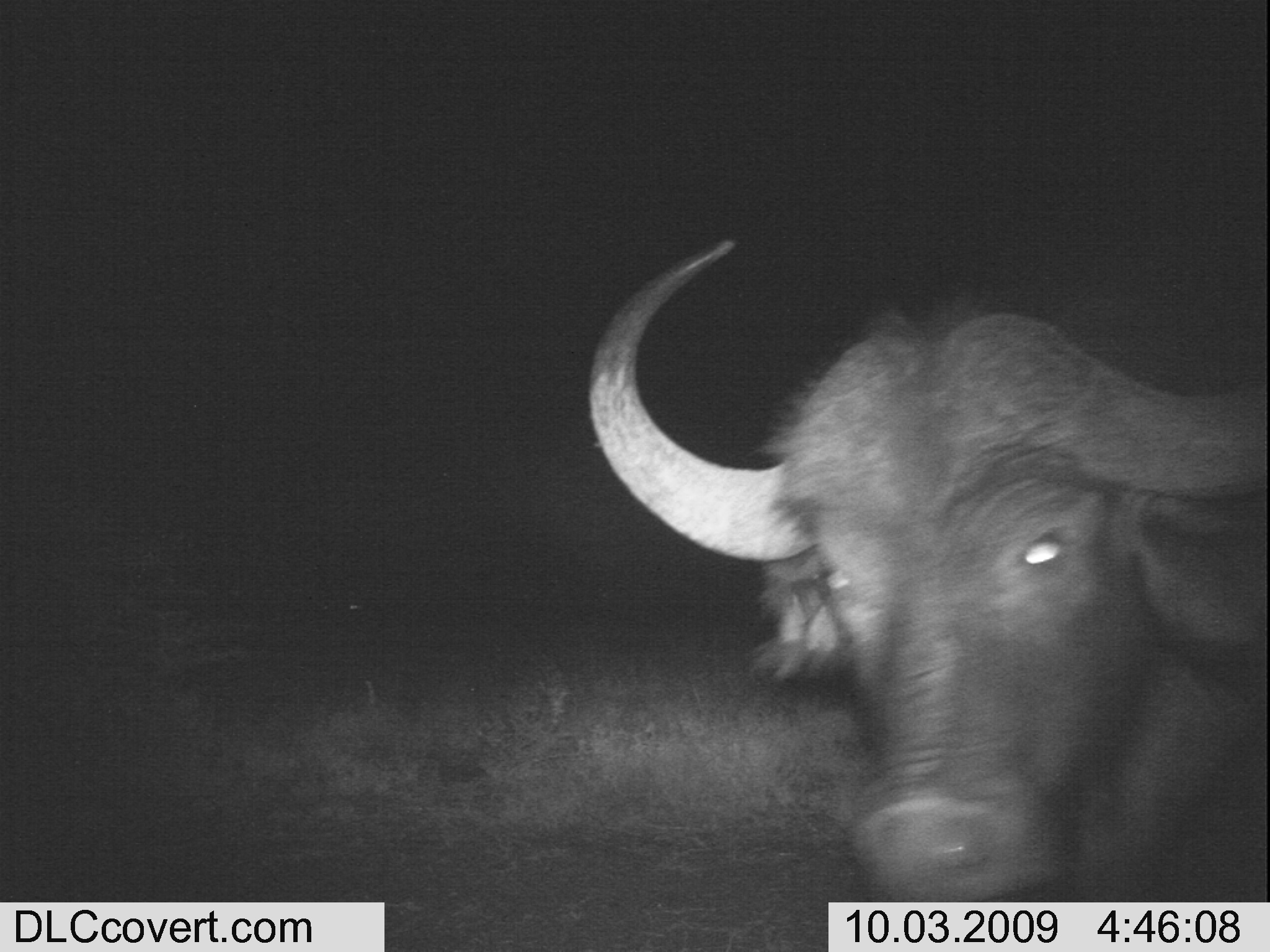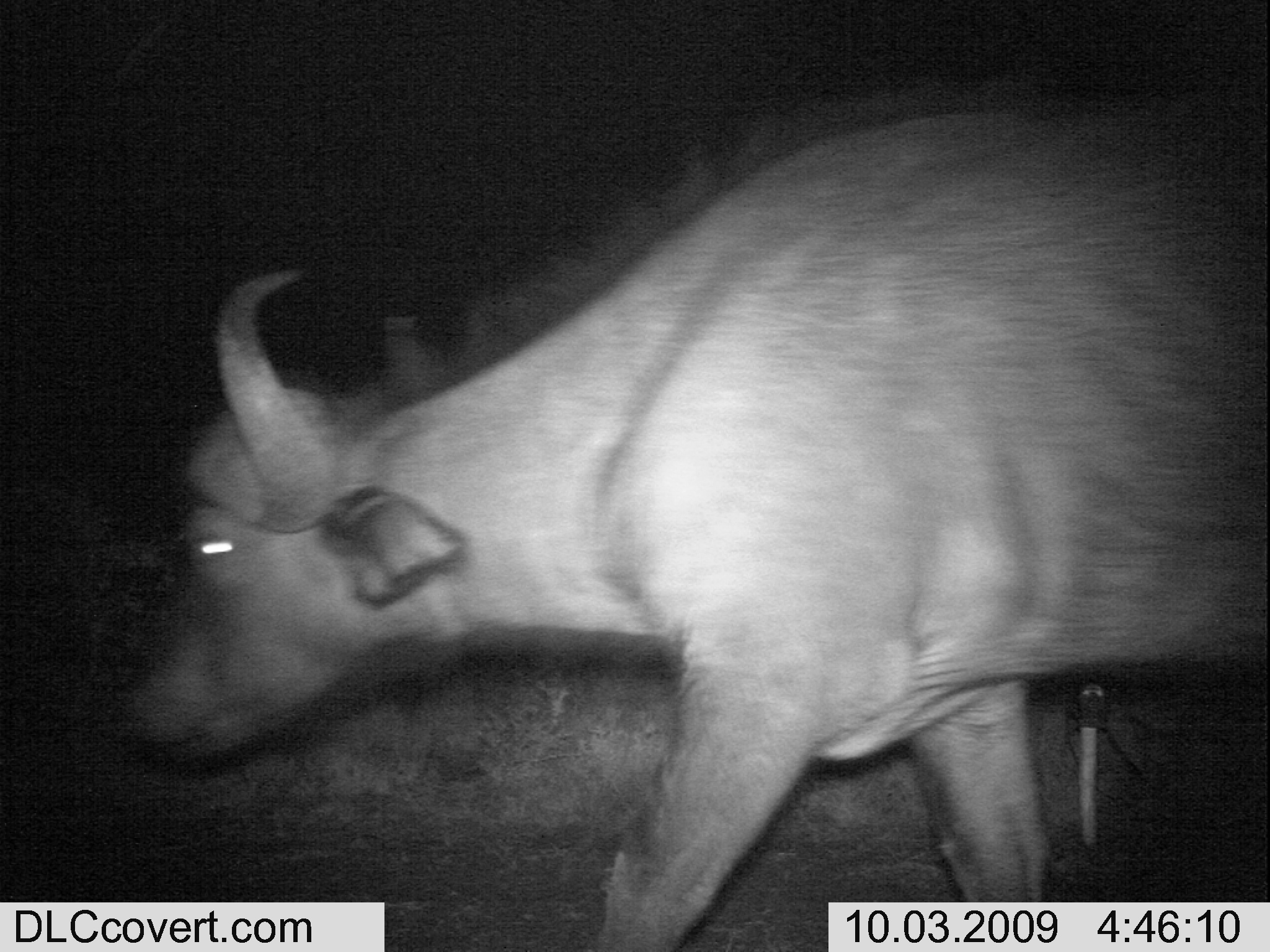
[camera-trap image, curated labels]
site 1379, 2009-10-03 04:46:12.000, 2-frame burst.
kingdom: Animalia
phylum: Chordata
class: Mammalia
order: Artiodactyla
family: Bovidae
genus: Syncerus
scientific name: Syncerus caffer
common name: african buffalo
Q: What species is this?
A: Syncerus caffer (african buffalo).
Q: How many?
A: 1.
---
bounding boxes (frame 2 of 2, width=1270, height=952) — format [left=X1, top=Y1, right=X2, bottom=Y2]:
syncerus caffer: [left=120, top=88, right=1270, bottom=952]